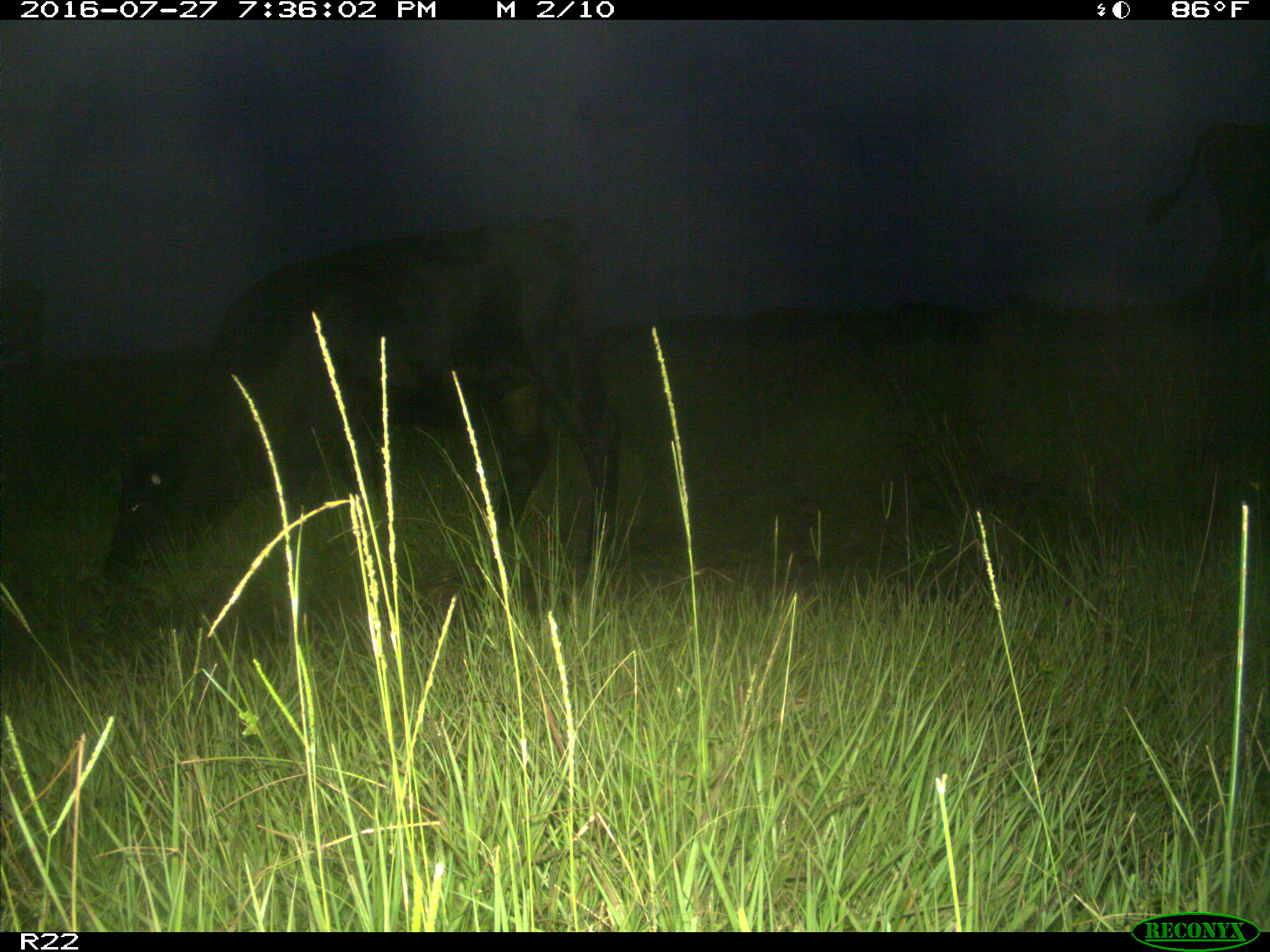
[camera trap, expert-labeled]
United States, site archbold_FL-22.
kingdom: Animalia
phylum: Chordata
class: Mammalia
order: Artiodactyla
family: Bovidae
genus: Bos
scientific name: Bos taurus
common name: domestic cow